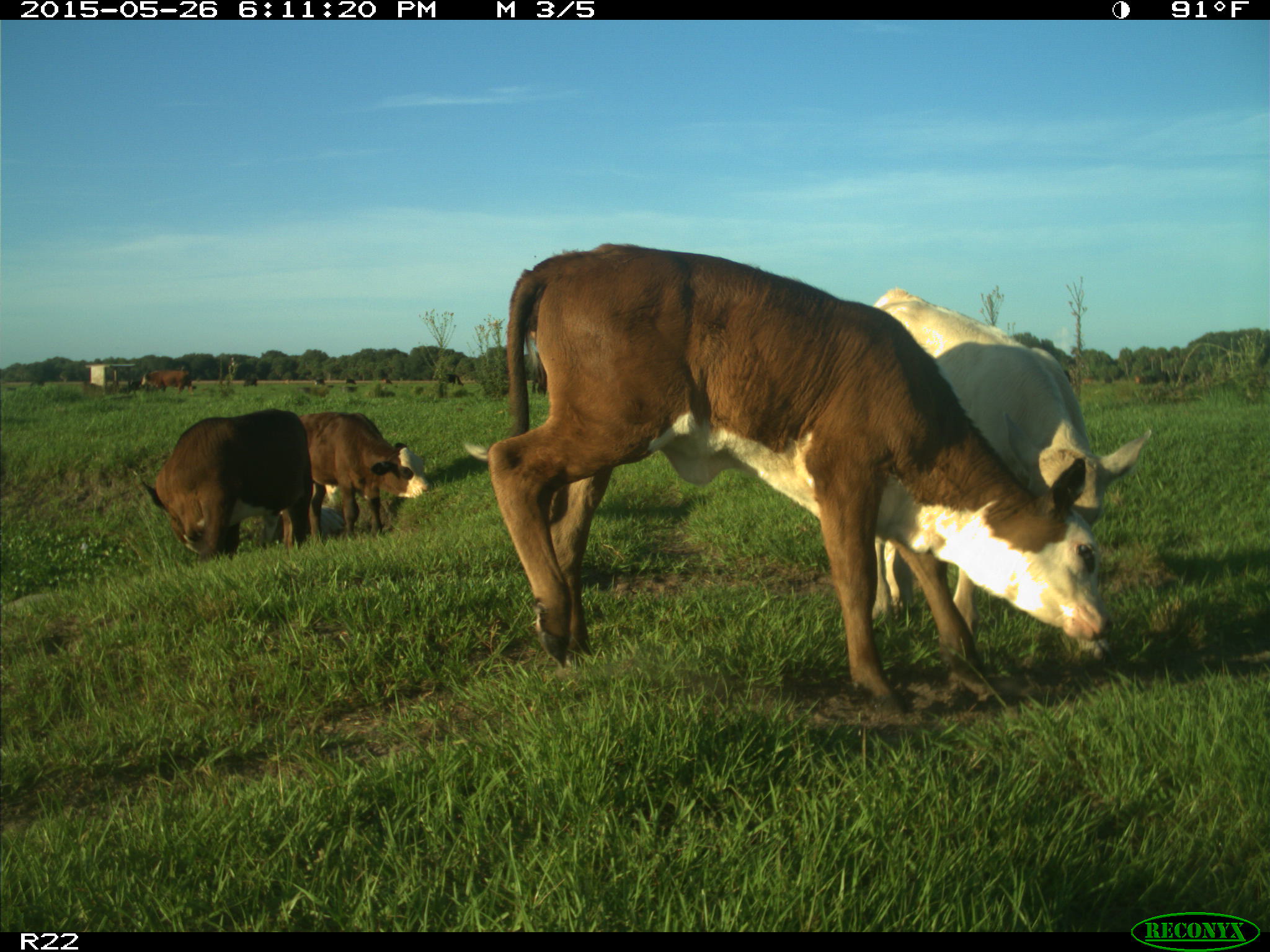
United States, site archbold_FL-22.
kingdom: Animalia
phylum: Chordata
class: Mammalia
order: Artiodactyla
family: Bovidae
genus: Bos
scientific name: Bos taurus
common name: domestic cow